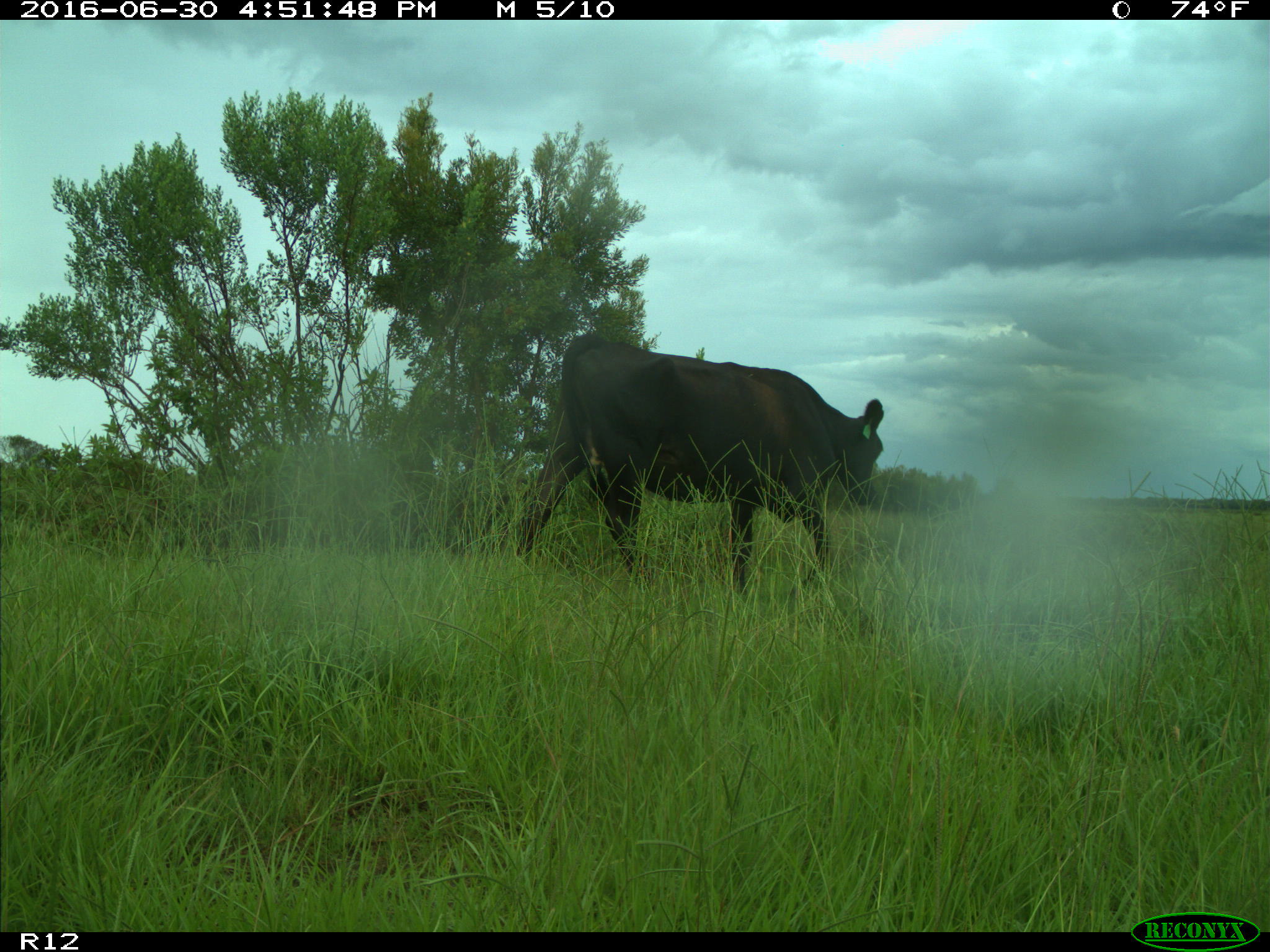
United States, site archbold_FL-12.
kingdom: Animalia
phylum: Chordata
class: Mammalia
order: Artiodactyla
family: Bovidae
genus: Bos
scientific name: Bos taurus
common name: domestic cow